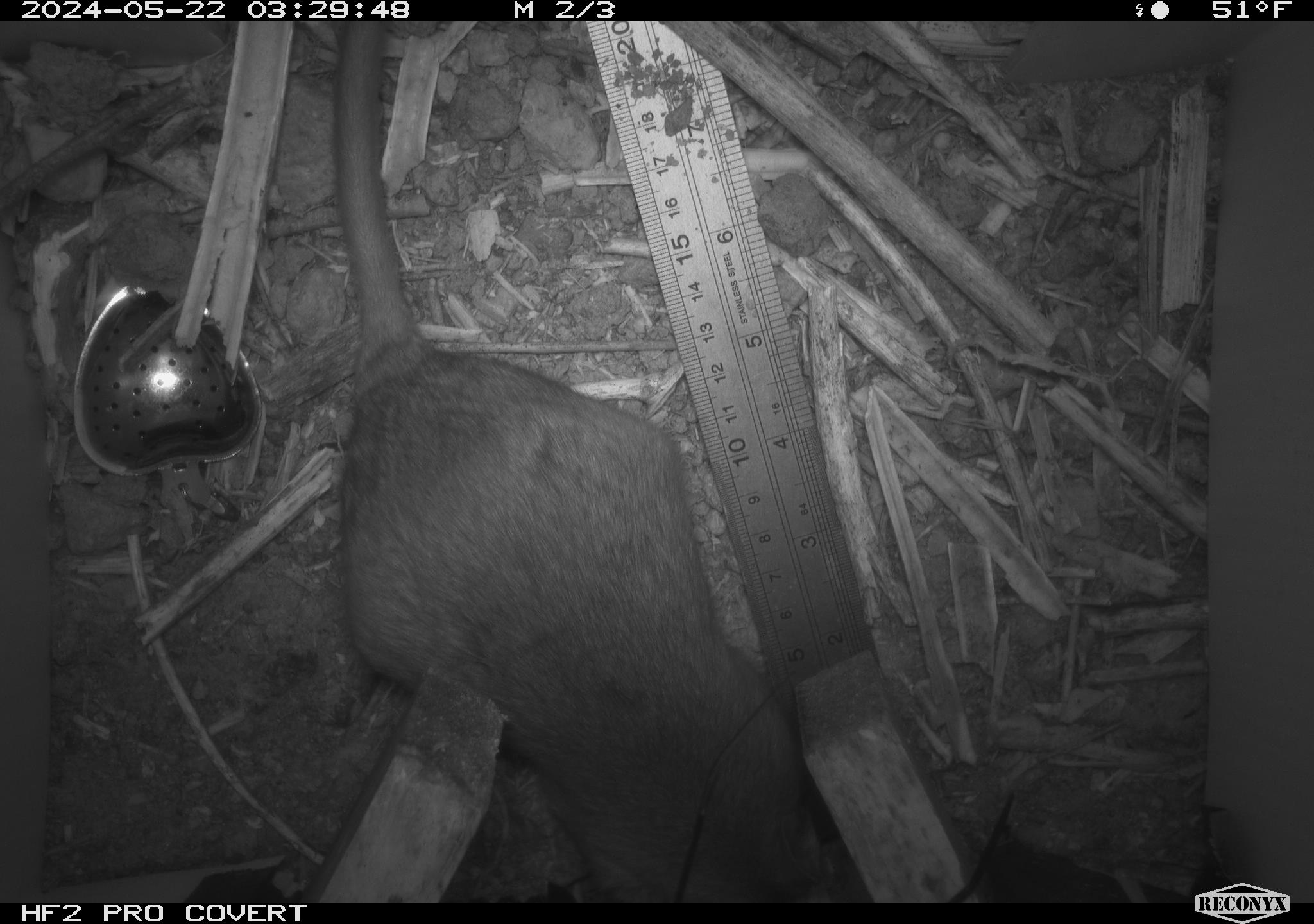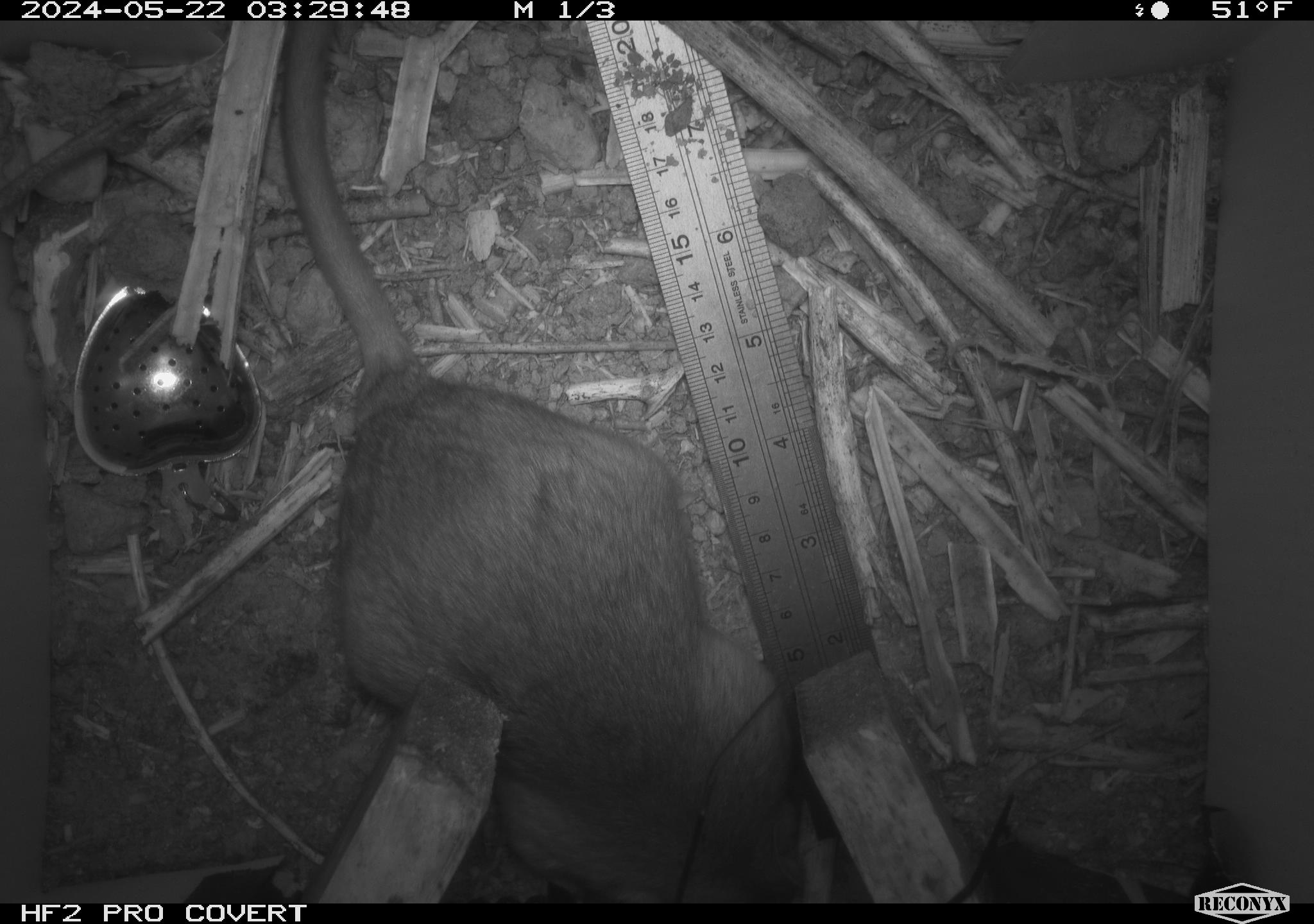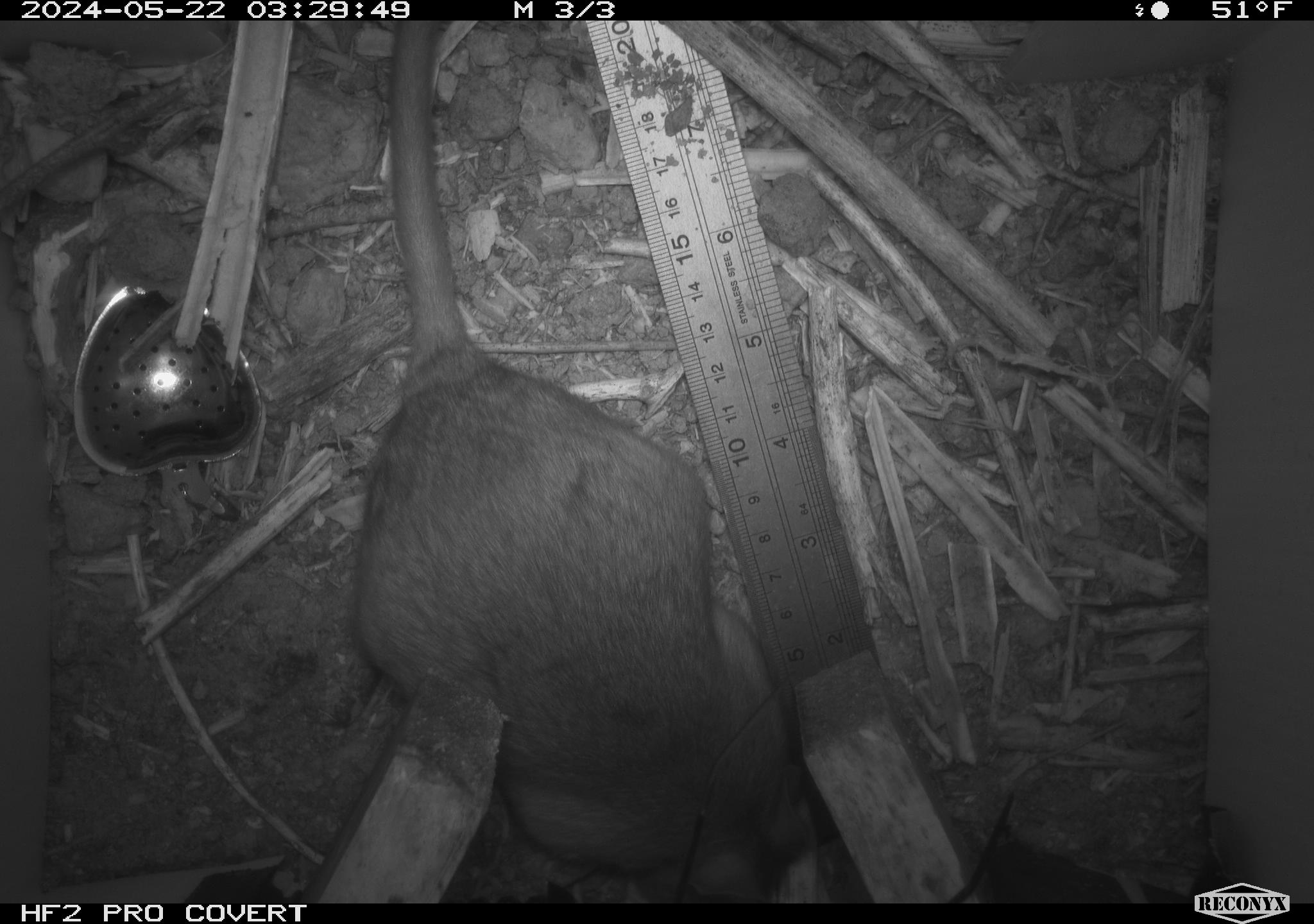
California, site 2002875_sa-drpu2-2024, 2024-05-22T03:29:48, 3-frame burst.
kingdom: Animalia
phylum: Chordata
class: Mammalia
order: Rodentia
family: Cricetidae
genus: Neotoma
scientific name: Neotoma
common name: pack rat or woodrat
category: neotoma species